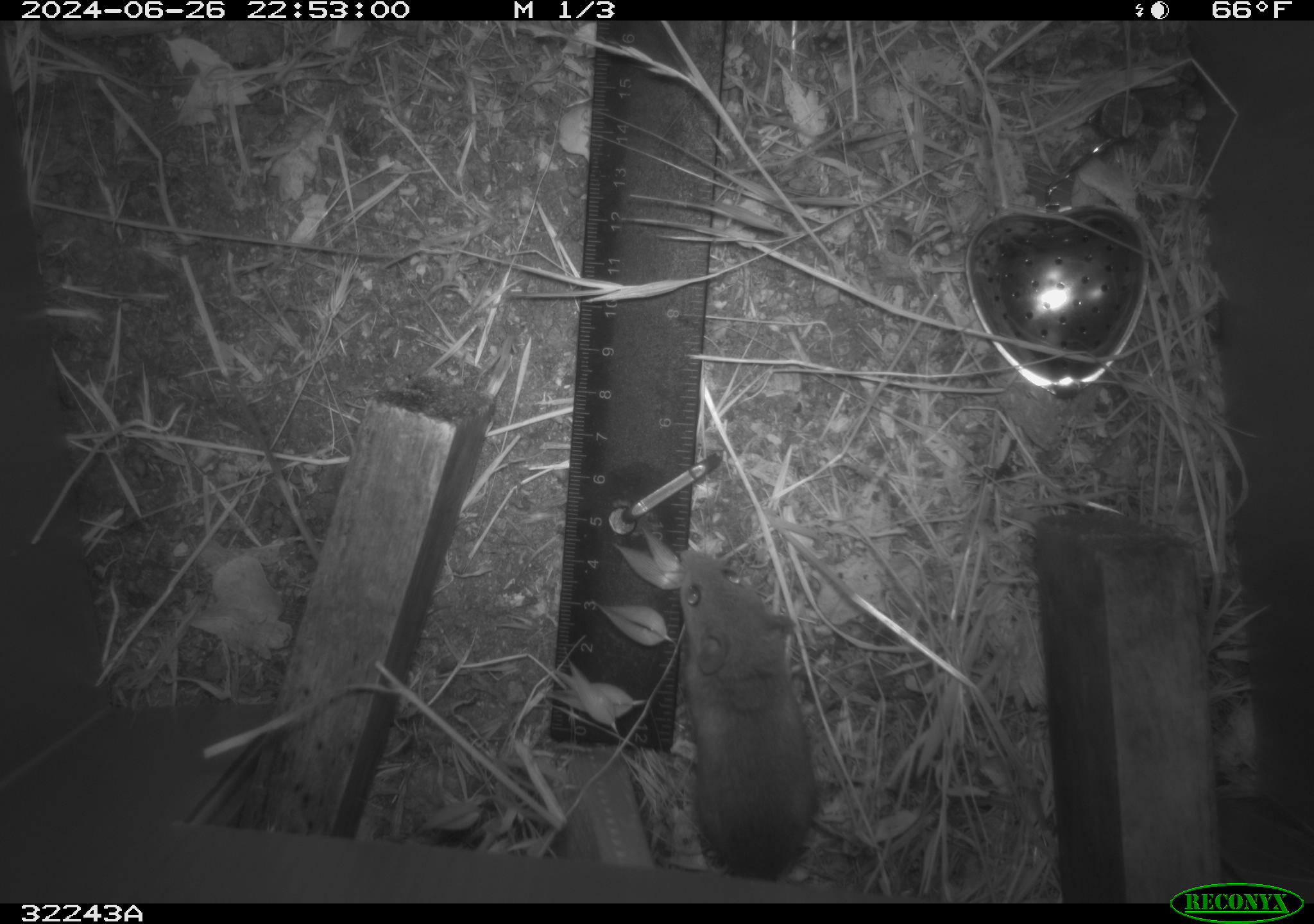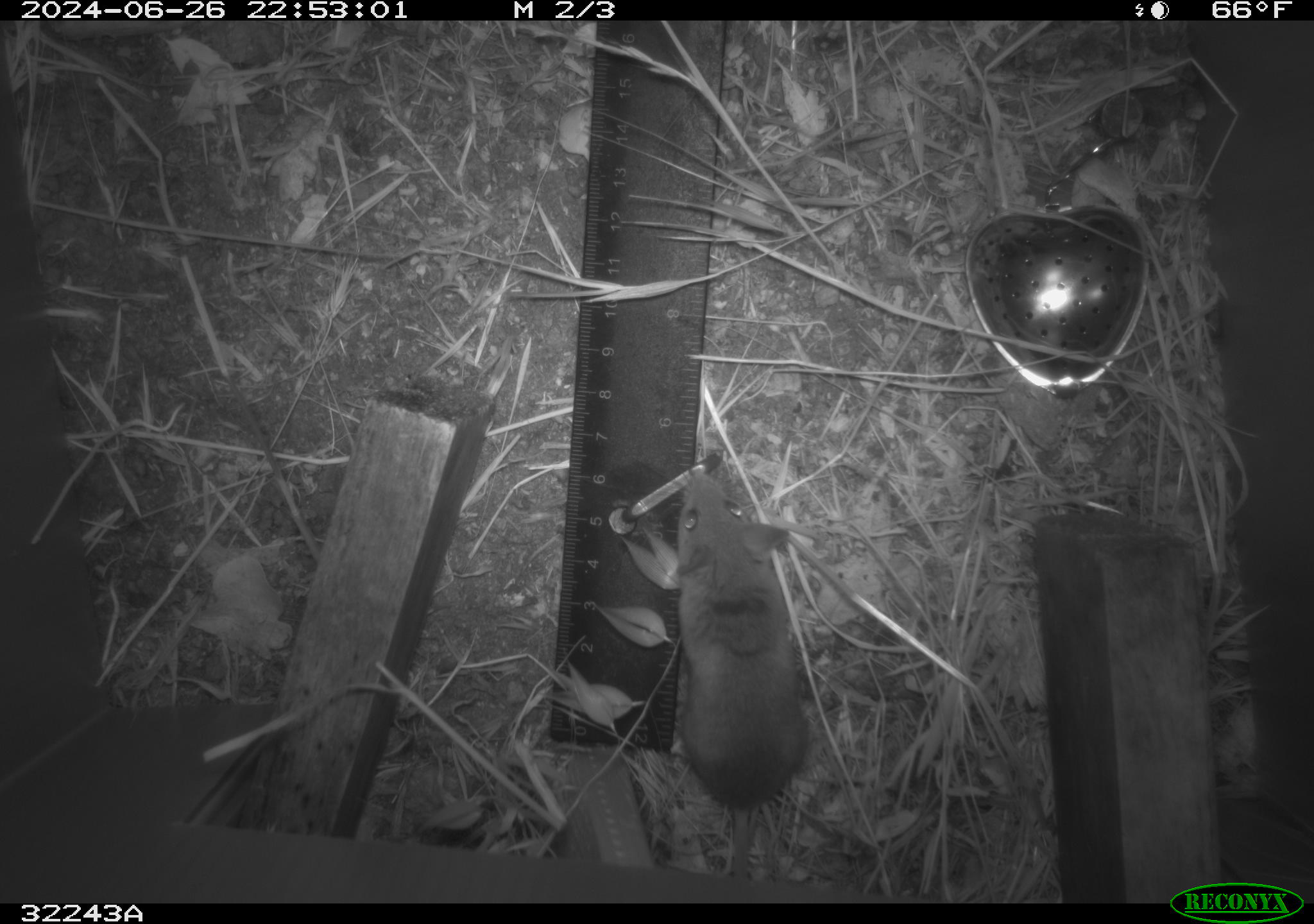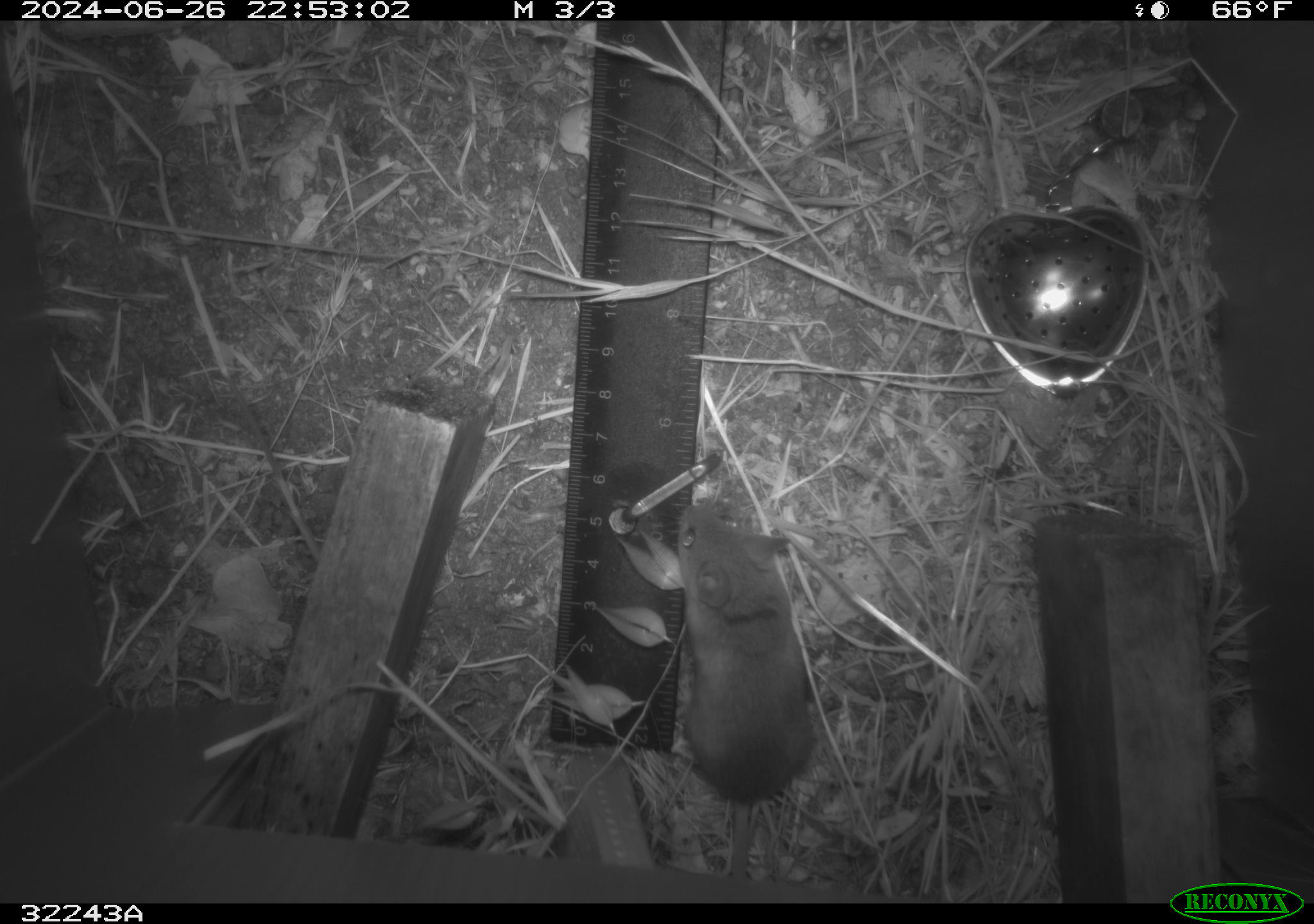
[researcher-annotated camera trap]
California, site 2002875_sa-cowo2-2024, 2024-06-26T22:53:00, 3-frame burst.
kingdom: Animalia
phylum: Chordata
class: Mammalia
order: Rodentia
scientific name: Rodentia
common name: rodent